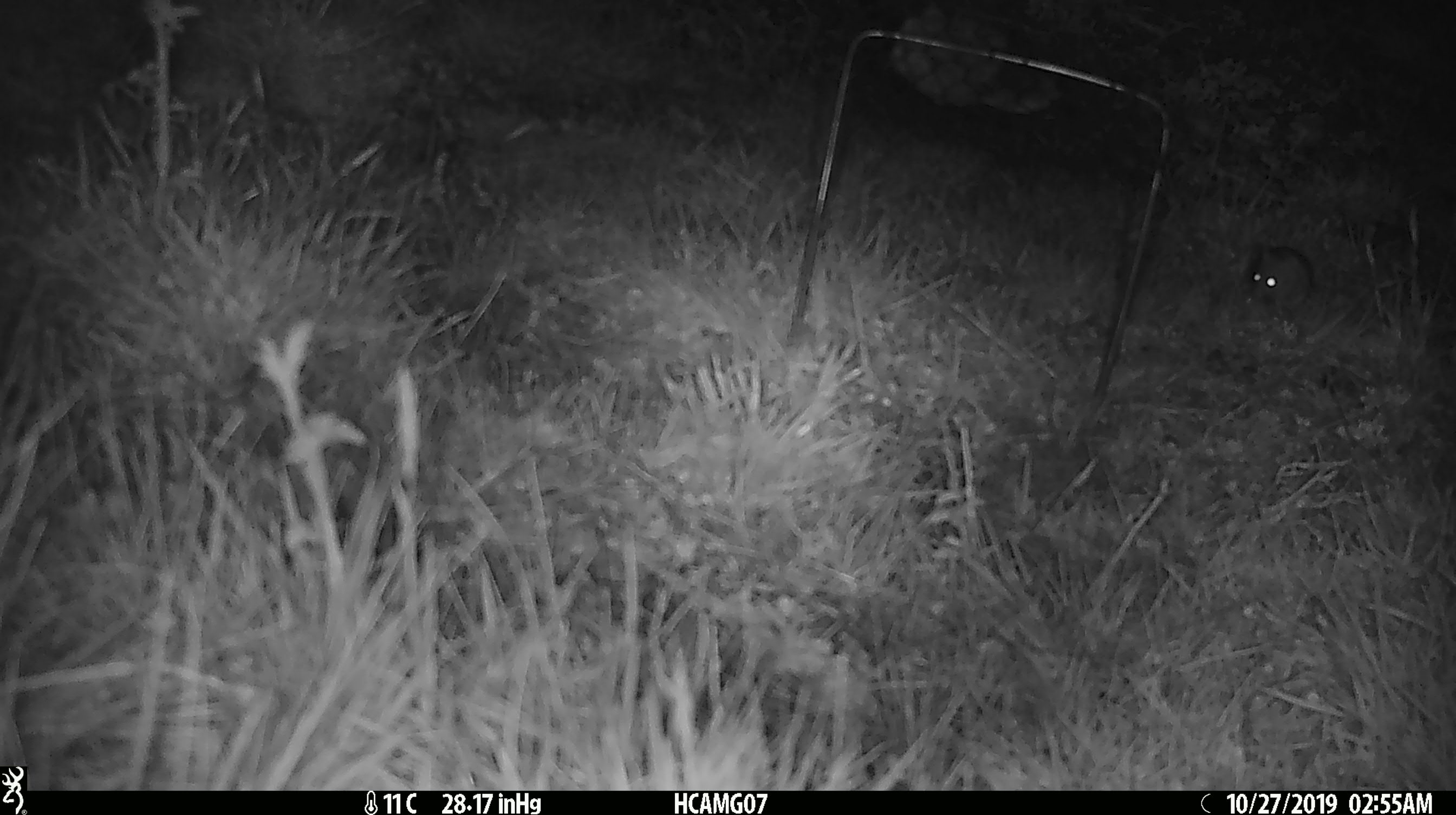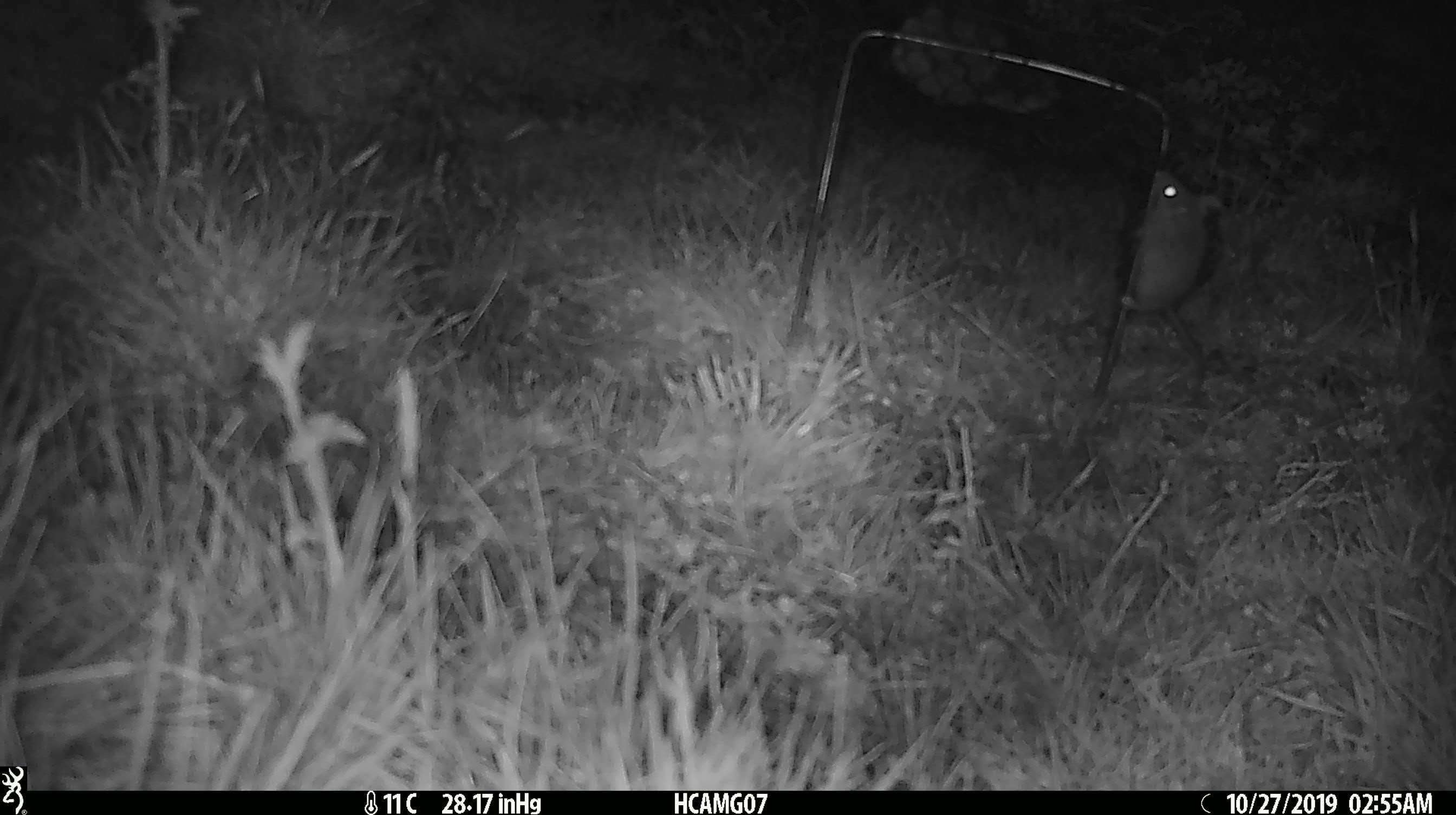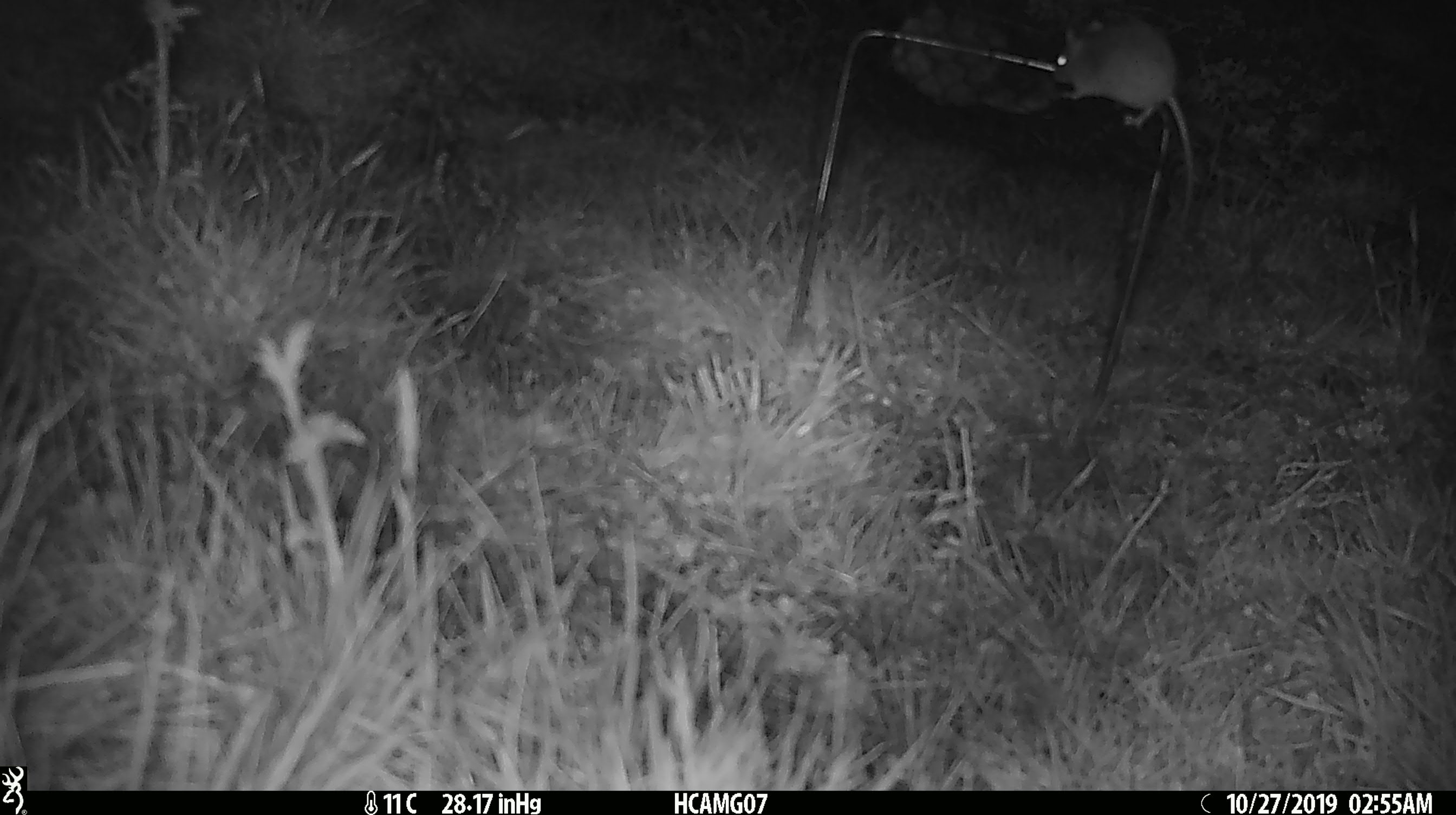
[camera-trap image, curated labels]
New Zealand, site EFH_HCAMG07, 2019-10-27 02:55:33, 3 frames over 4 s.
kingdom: Animalia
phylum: Chordata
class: Mammalia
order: Rodentia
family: Muridae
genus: Mus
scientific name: Mus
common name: mouse